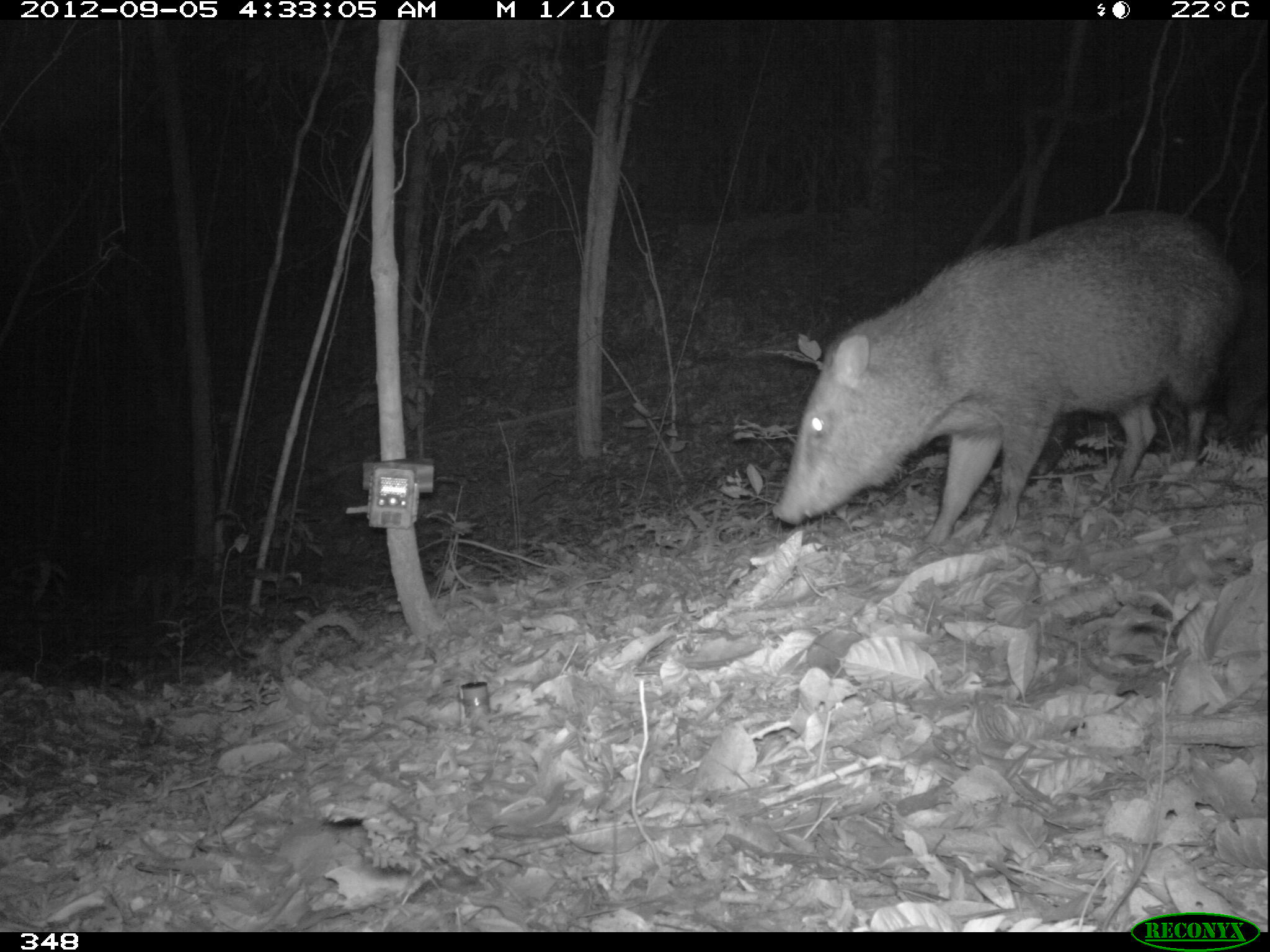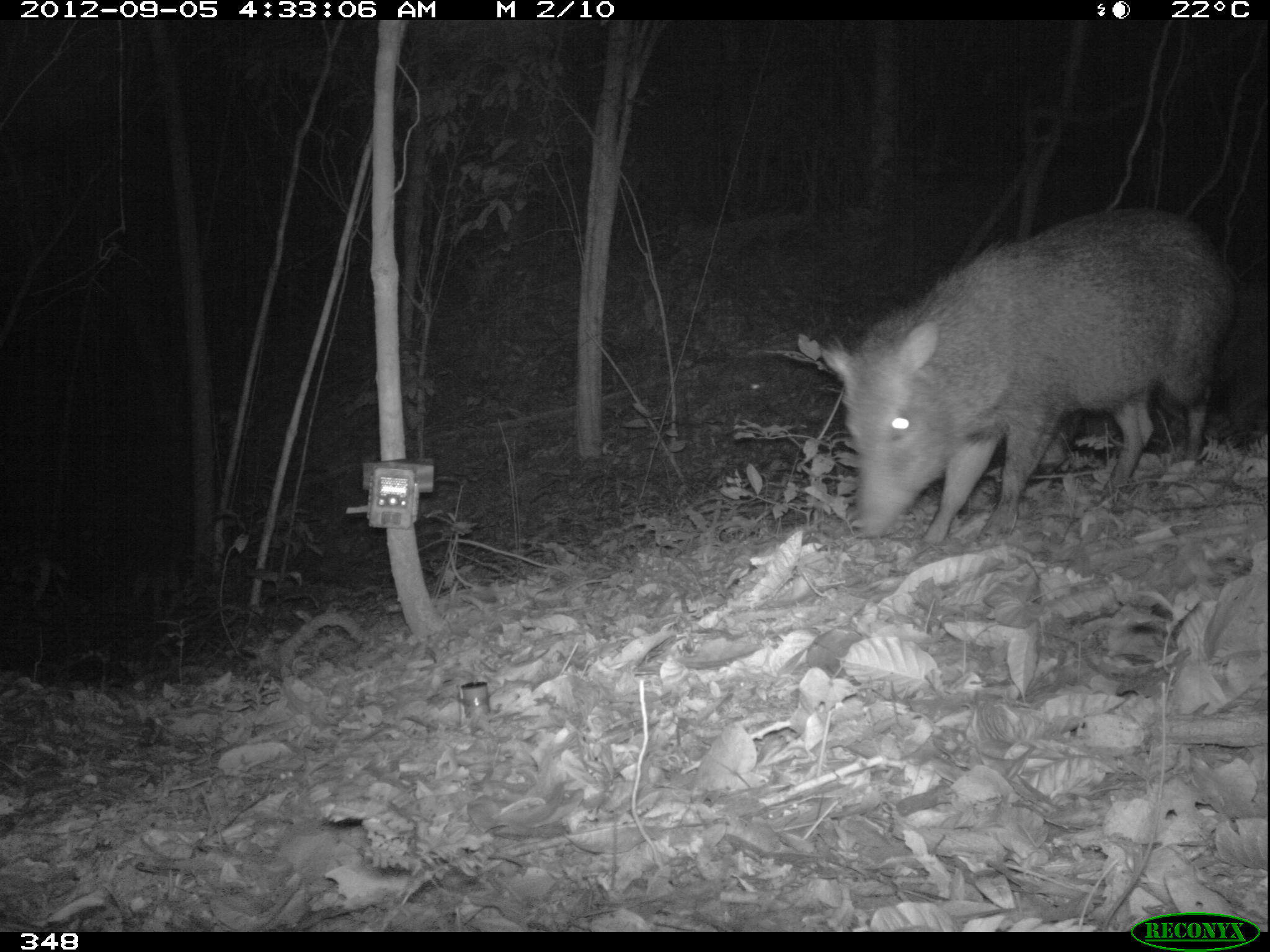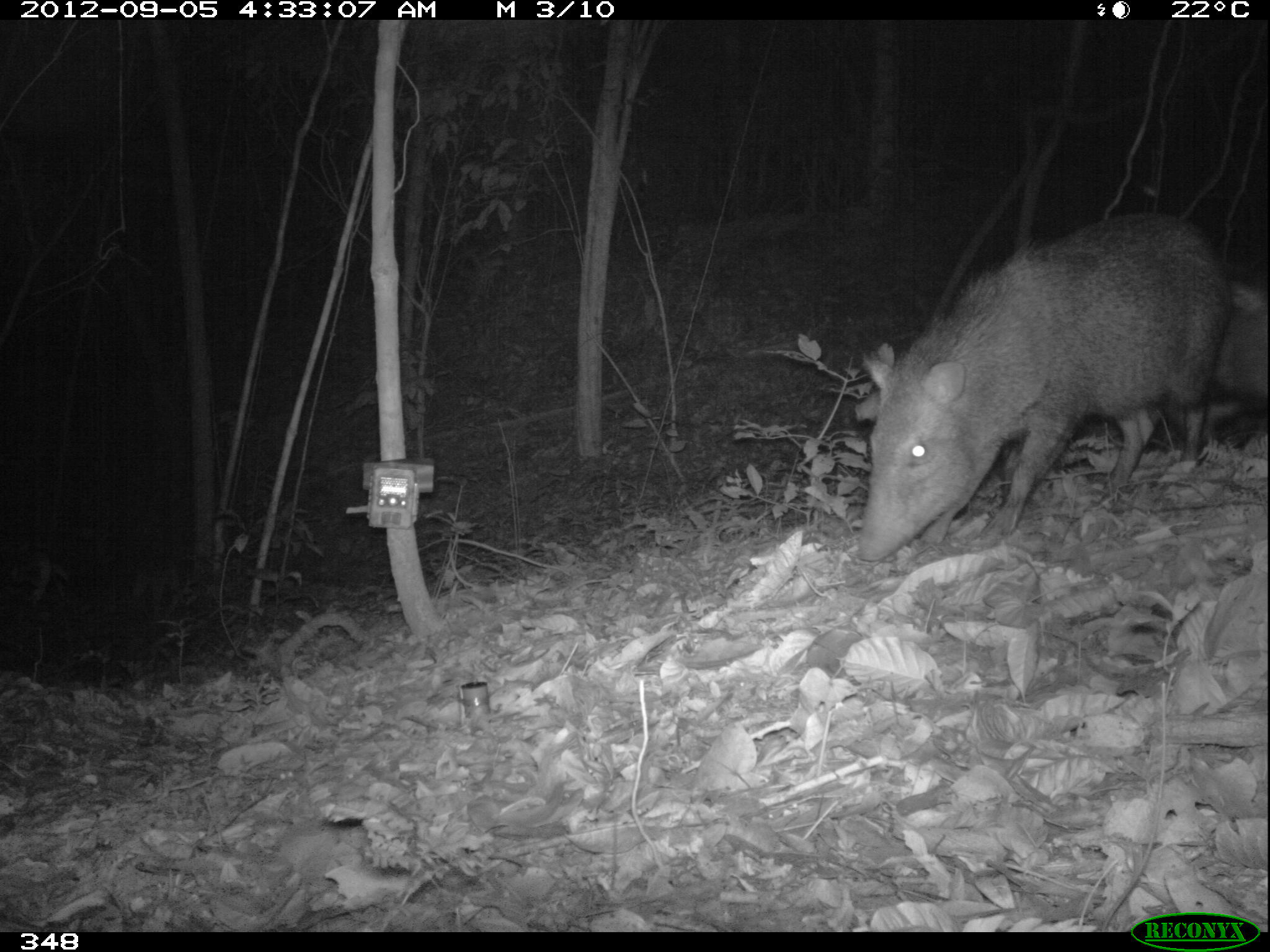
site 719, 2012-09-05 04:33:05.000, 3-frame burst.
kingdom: Animalia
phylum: Chordata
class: Mammalia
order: Artiodactyla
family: Tayassuidae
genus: Pecari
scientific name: Pecari tajacu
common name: collared peccary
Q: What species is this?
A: Pecari tajacu (collared peccary).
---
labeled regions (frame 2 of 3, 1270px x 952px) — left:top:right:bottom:
pecari tajacu: 818:205:1236:543; 1038:215:1264:475